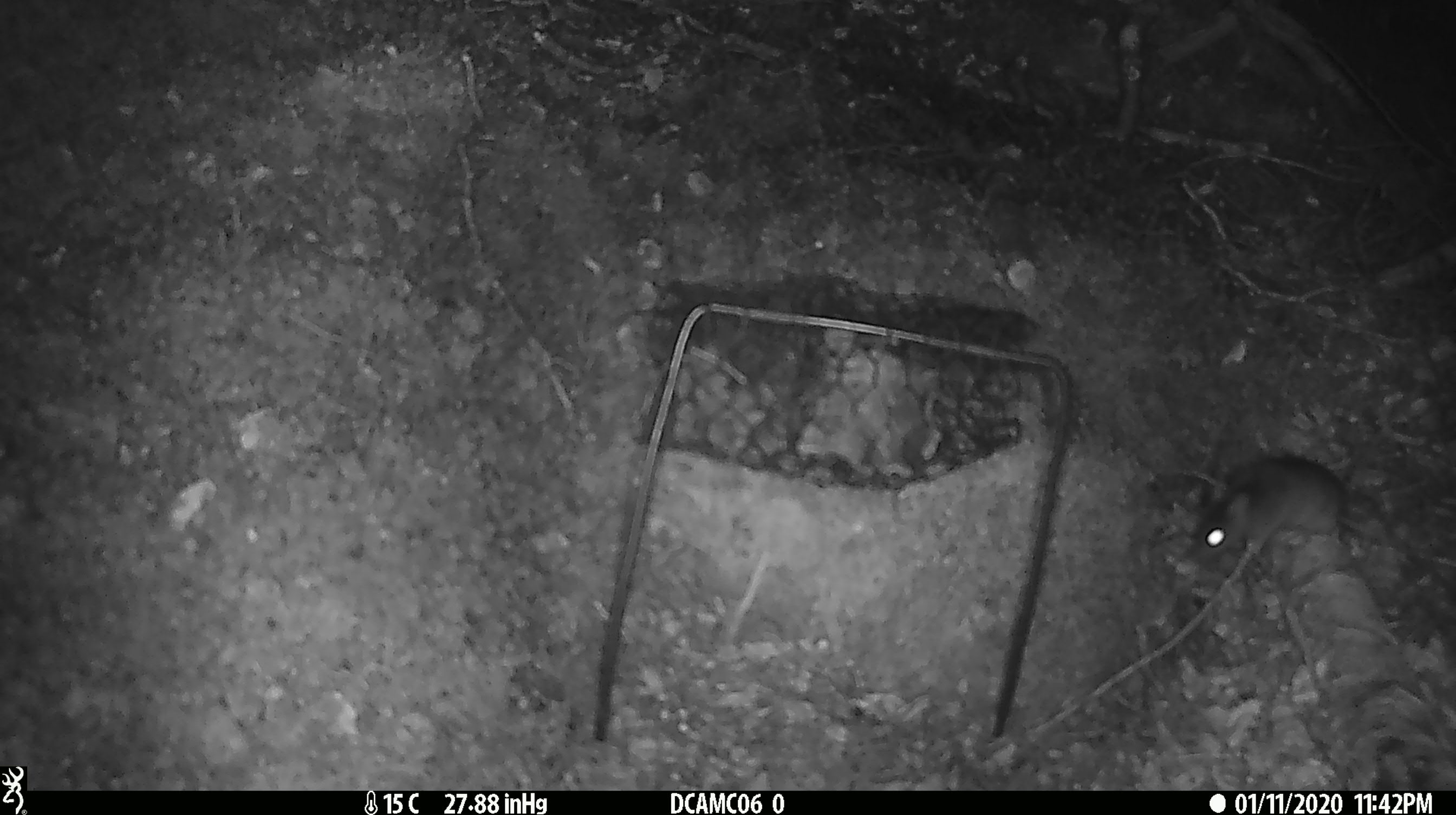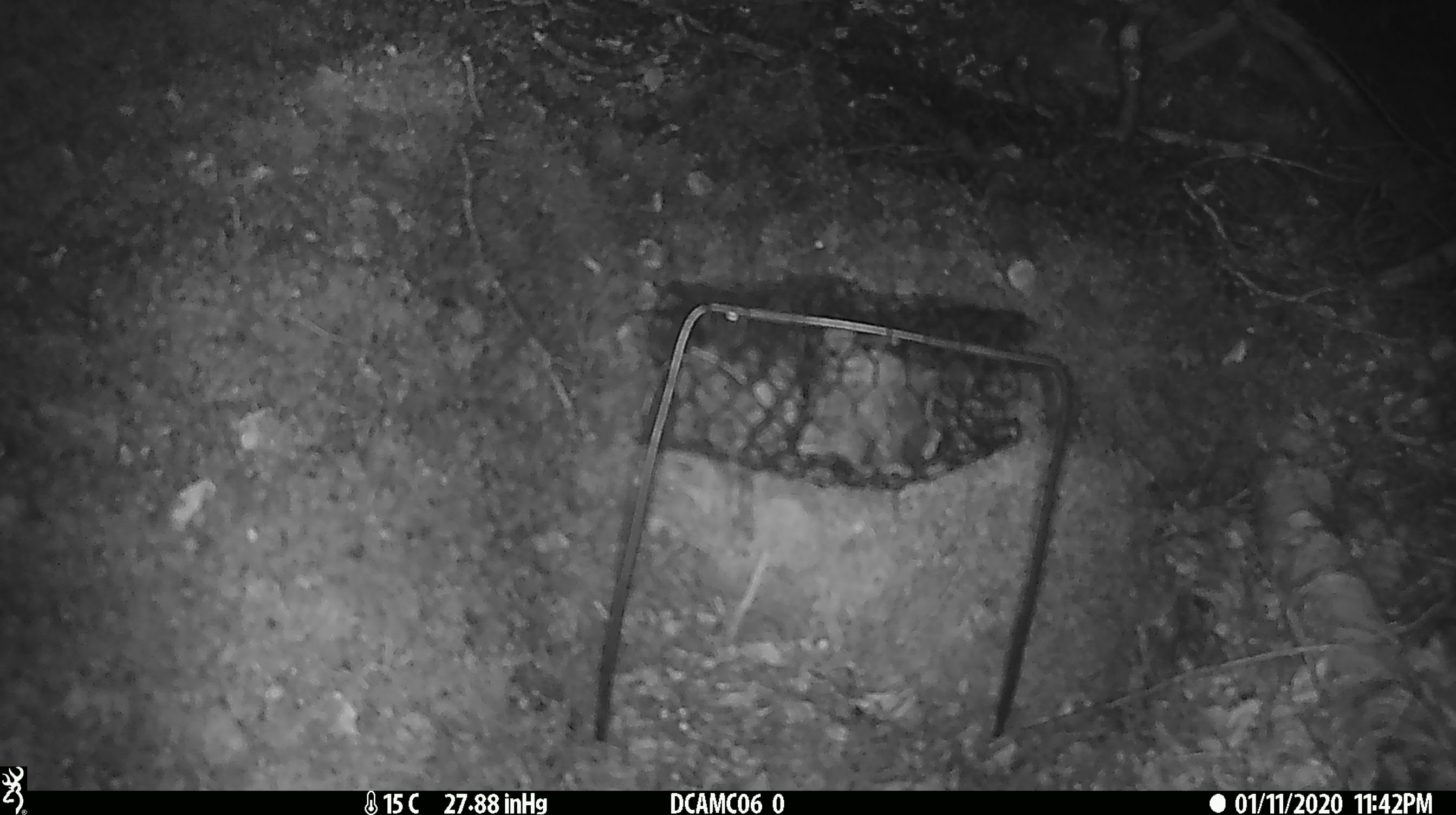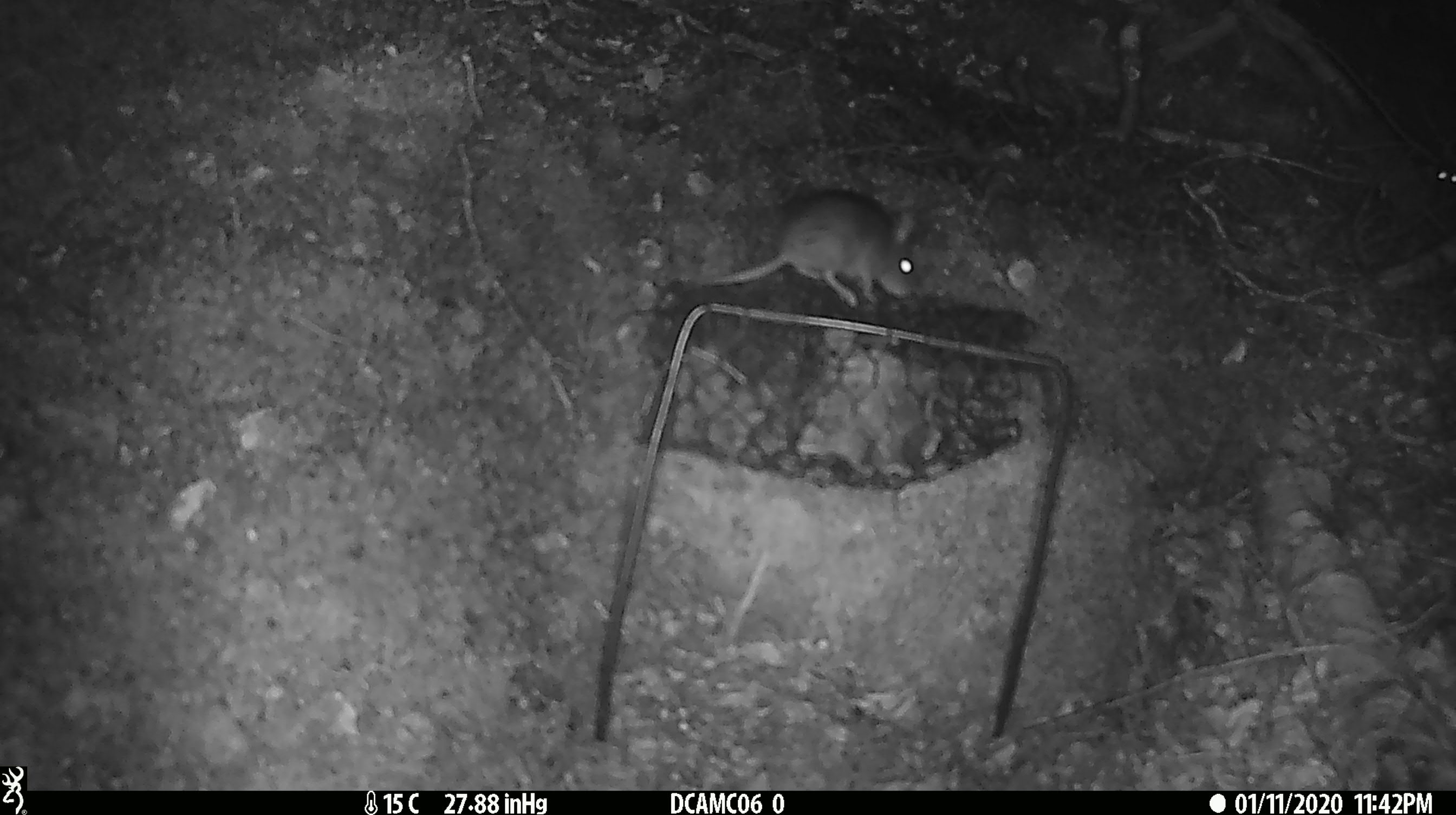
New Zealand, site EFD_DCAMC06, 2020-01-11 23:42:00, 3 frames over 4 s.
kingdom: Animalia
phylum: Chordata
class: Mammalia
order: Rodentia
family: Muridae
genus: Mus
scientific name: Mus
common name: mouse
Mouse (Mus).